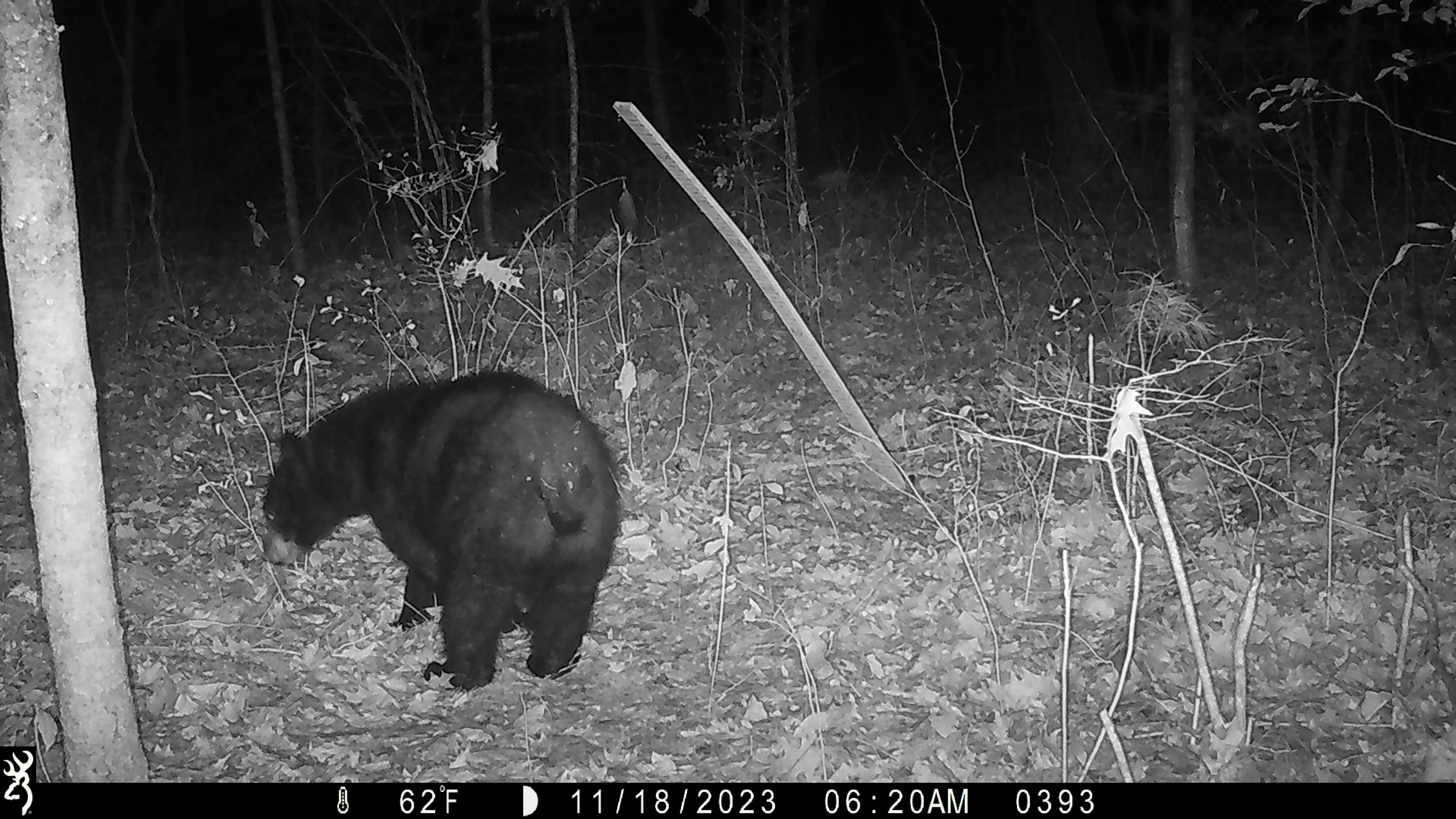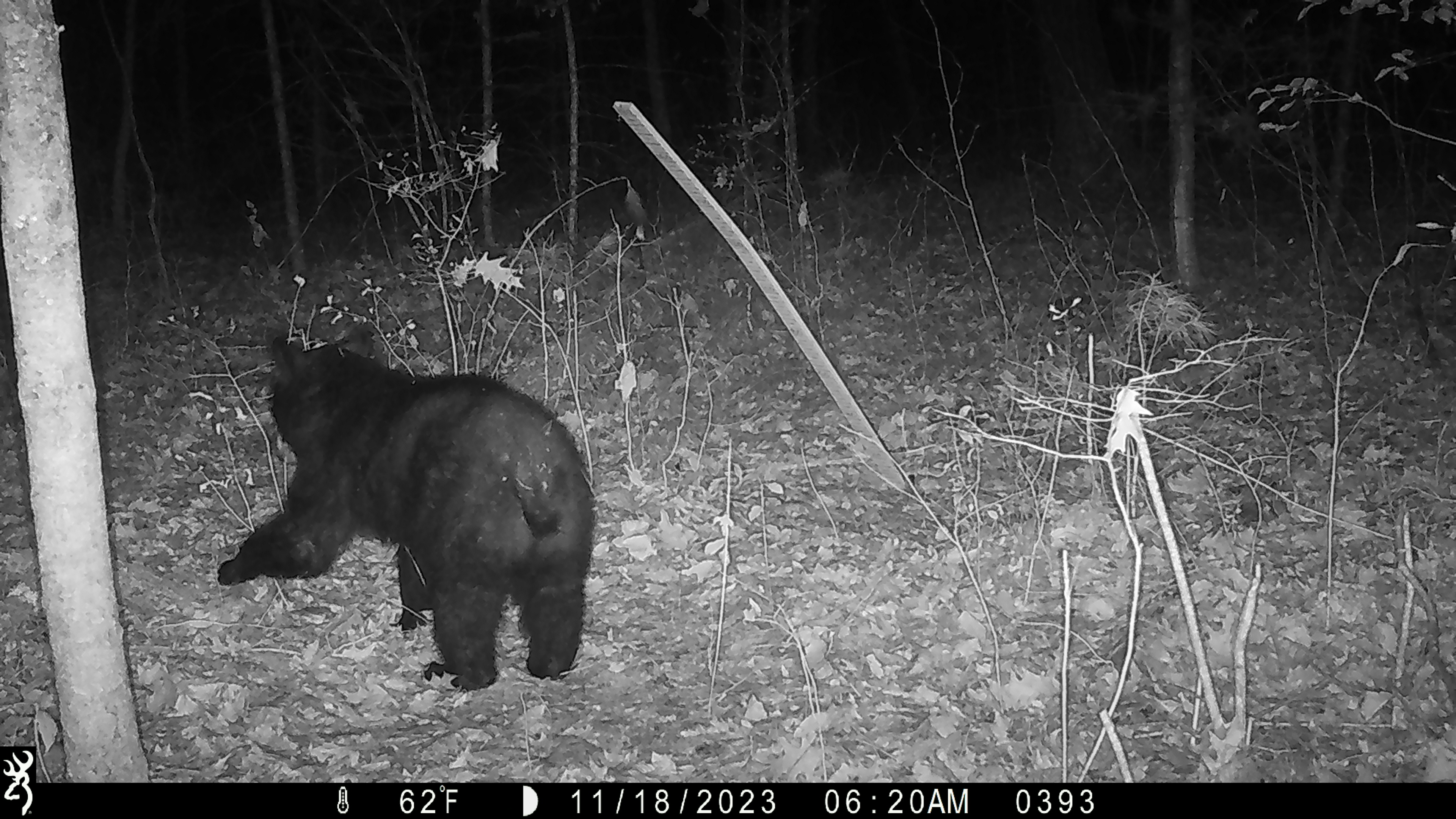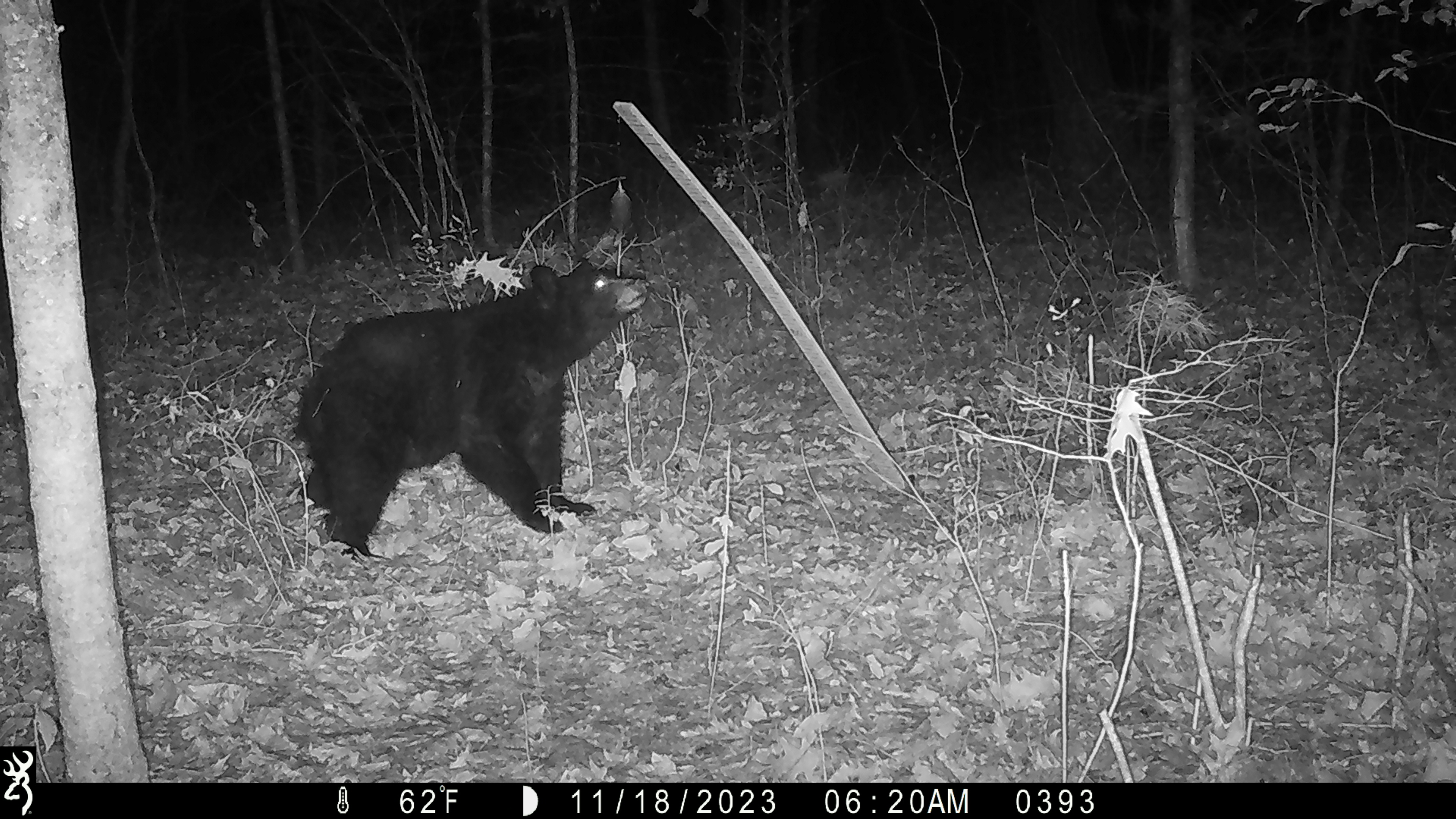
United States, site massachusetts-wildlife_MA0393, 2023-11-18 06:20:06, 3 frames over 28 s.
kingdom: Animalia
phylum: Chordata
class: Mammalia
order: Carnivora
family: Ursidae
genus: Ursus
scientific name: Ursus americanus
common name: black bear